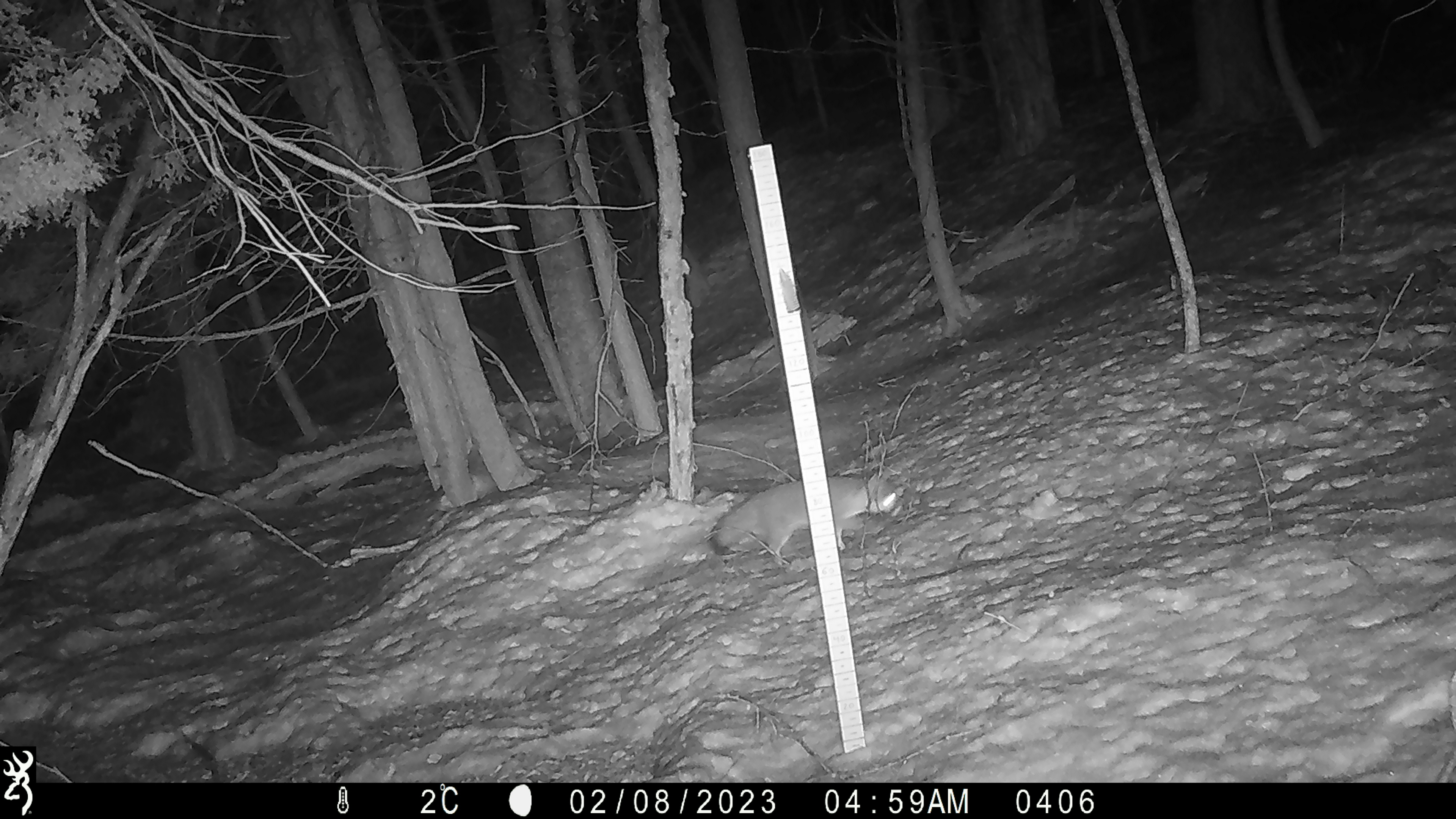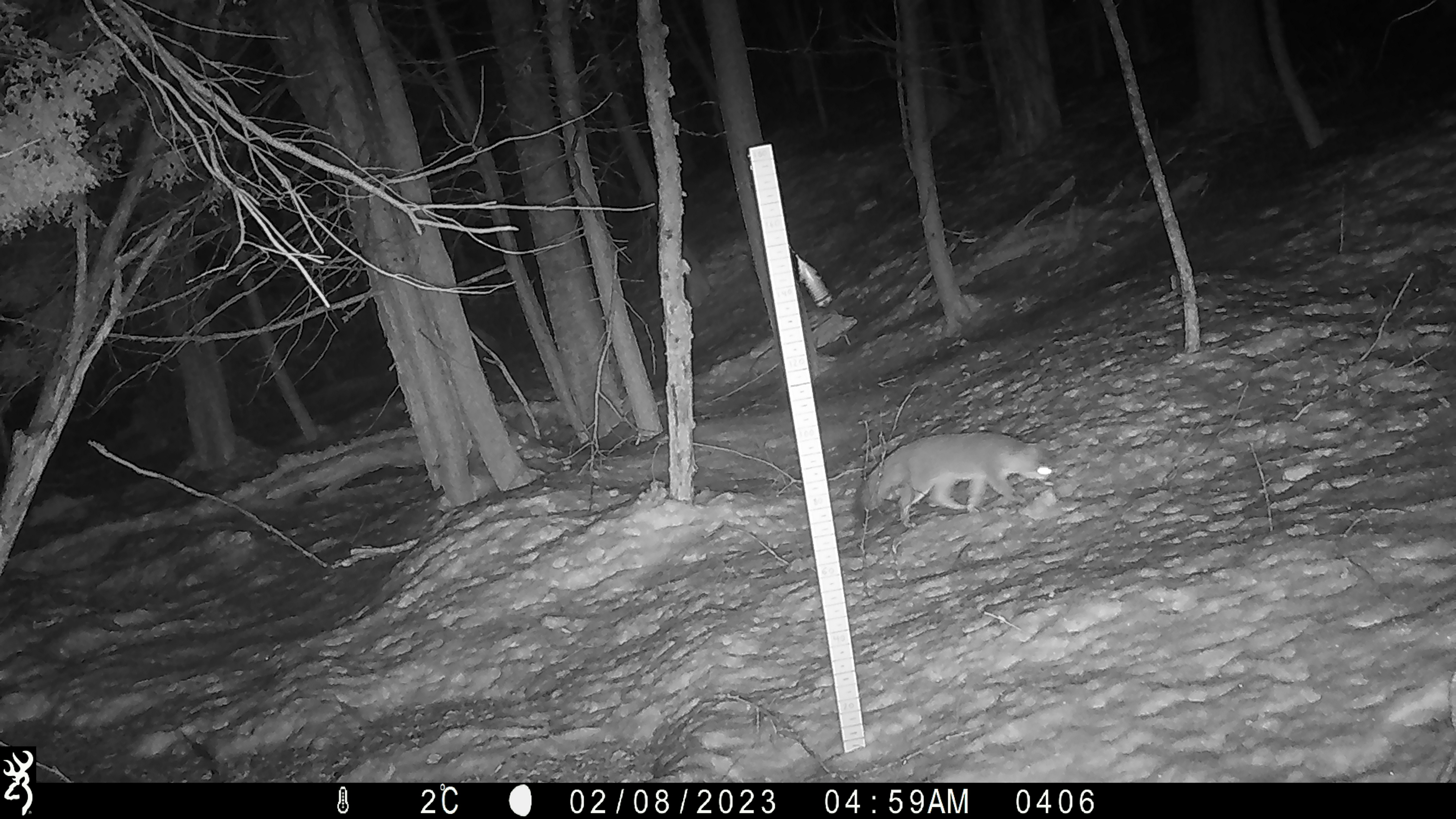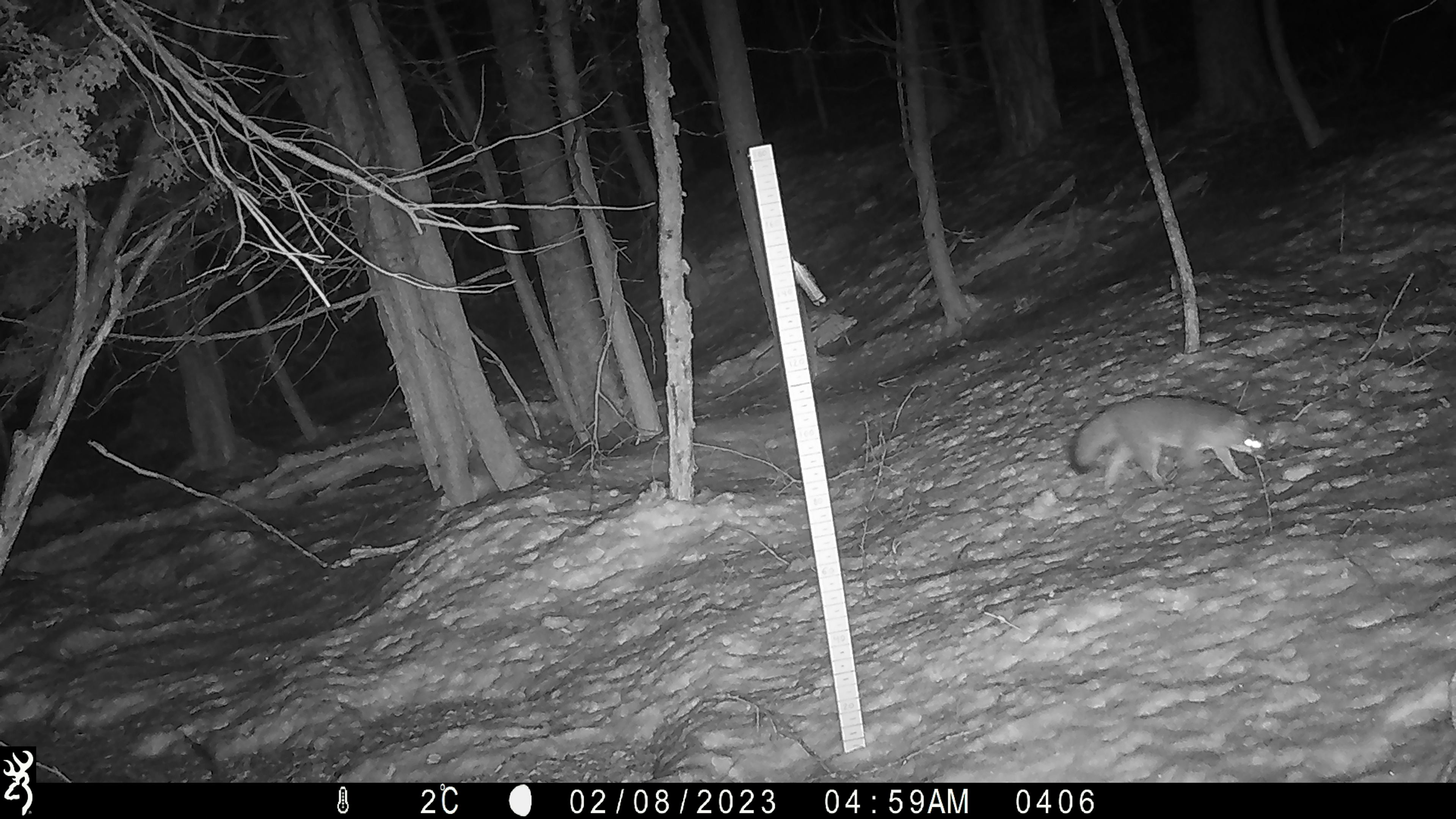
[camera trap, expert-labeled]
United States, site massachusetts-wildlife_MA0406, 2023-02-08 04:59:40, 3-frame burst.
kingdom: Animalia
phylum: Chordata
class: Mammalia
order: Carnivora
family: Canidae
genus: Urocyon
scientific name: Urocyon cinereoargenteus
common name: gray fox